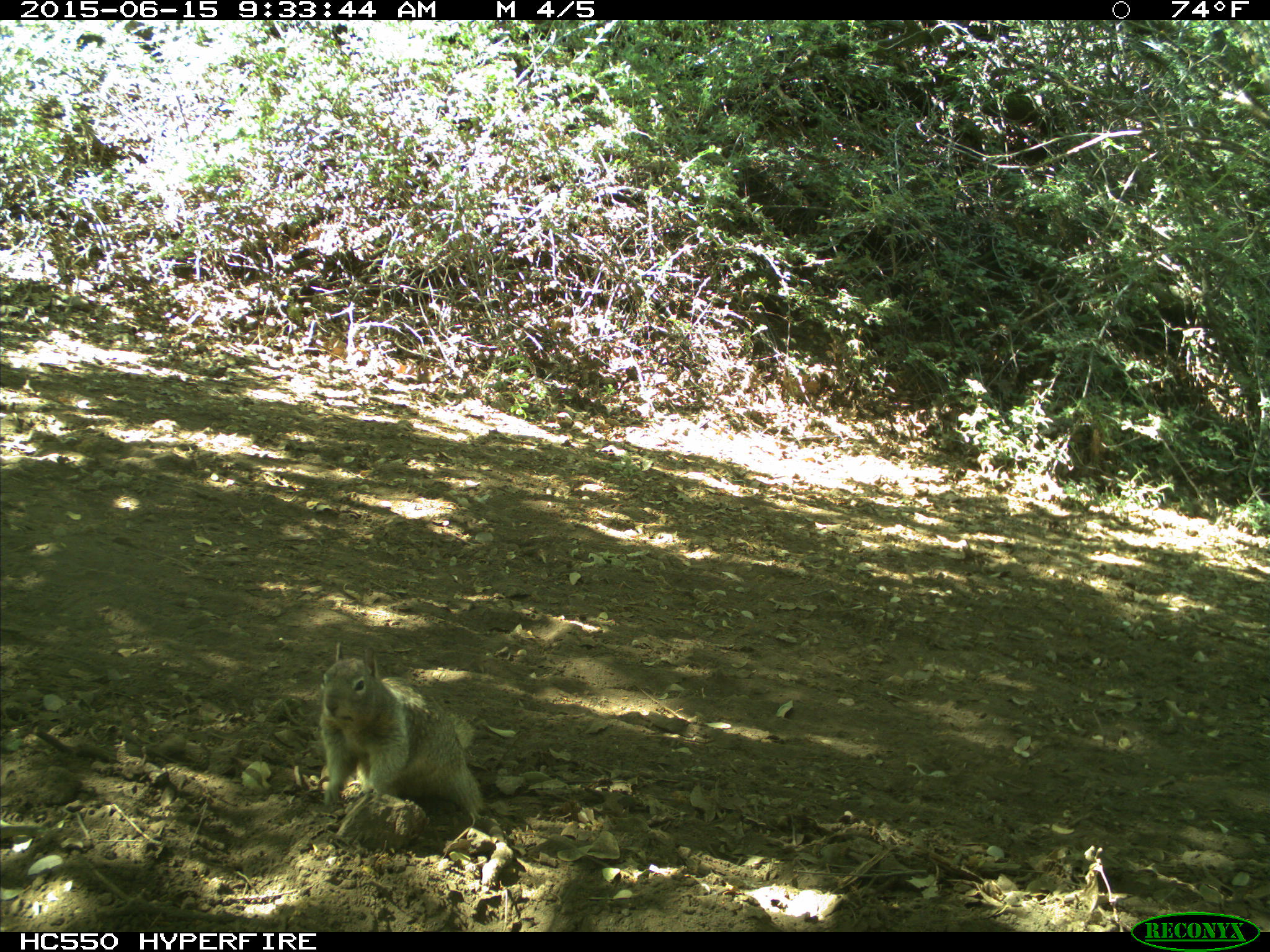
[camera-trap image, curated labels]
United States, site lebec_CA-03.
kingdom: Animalia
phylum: Chordata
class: Mammalia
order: Rodentia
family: Sciuridae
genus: Otospermophilus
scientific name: Otospermophilus beecheyi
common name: california ground squirrel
Otospermophilus beecheyi (california ground squirrel).